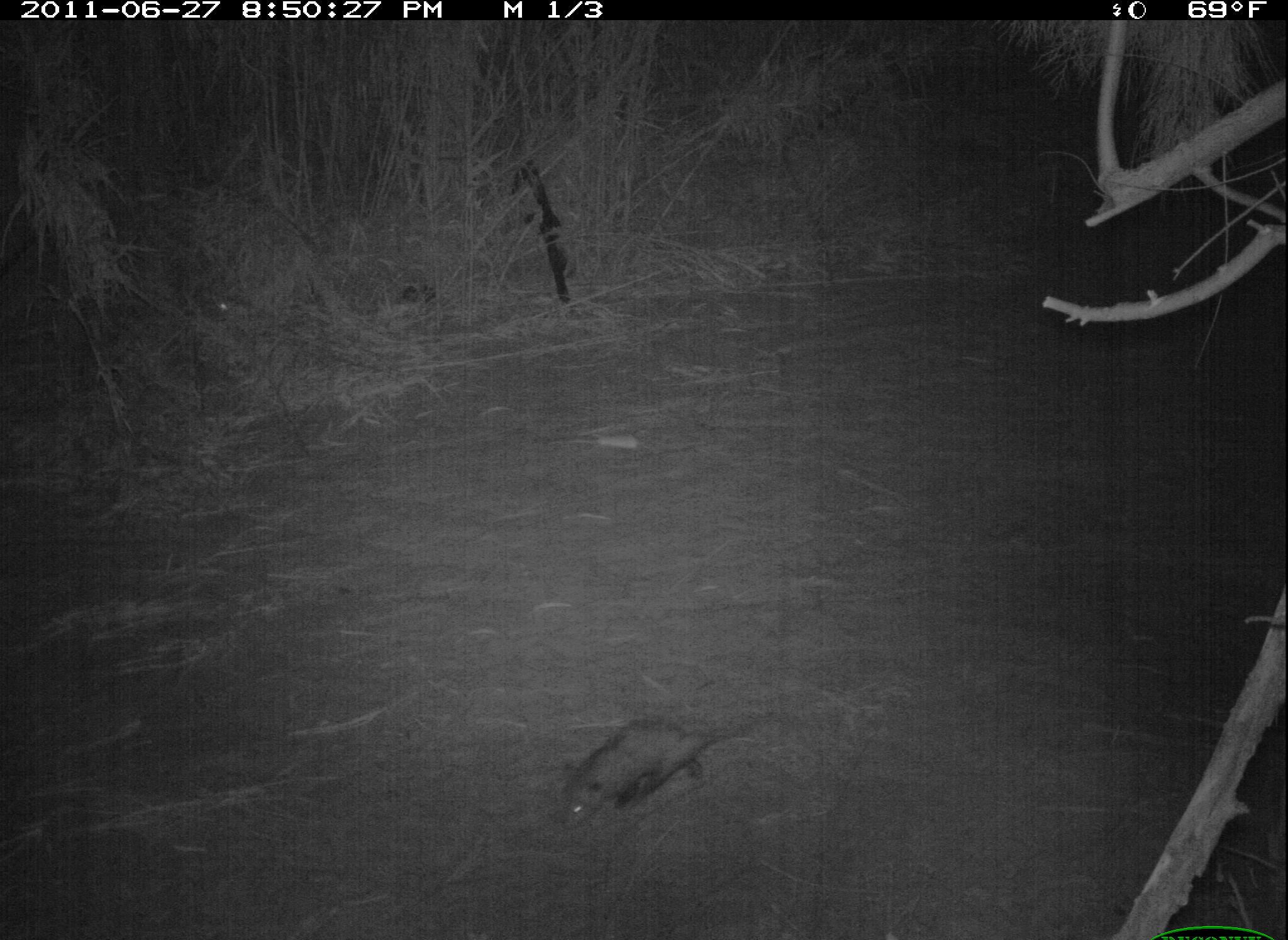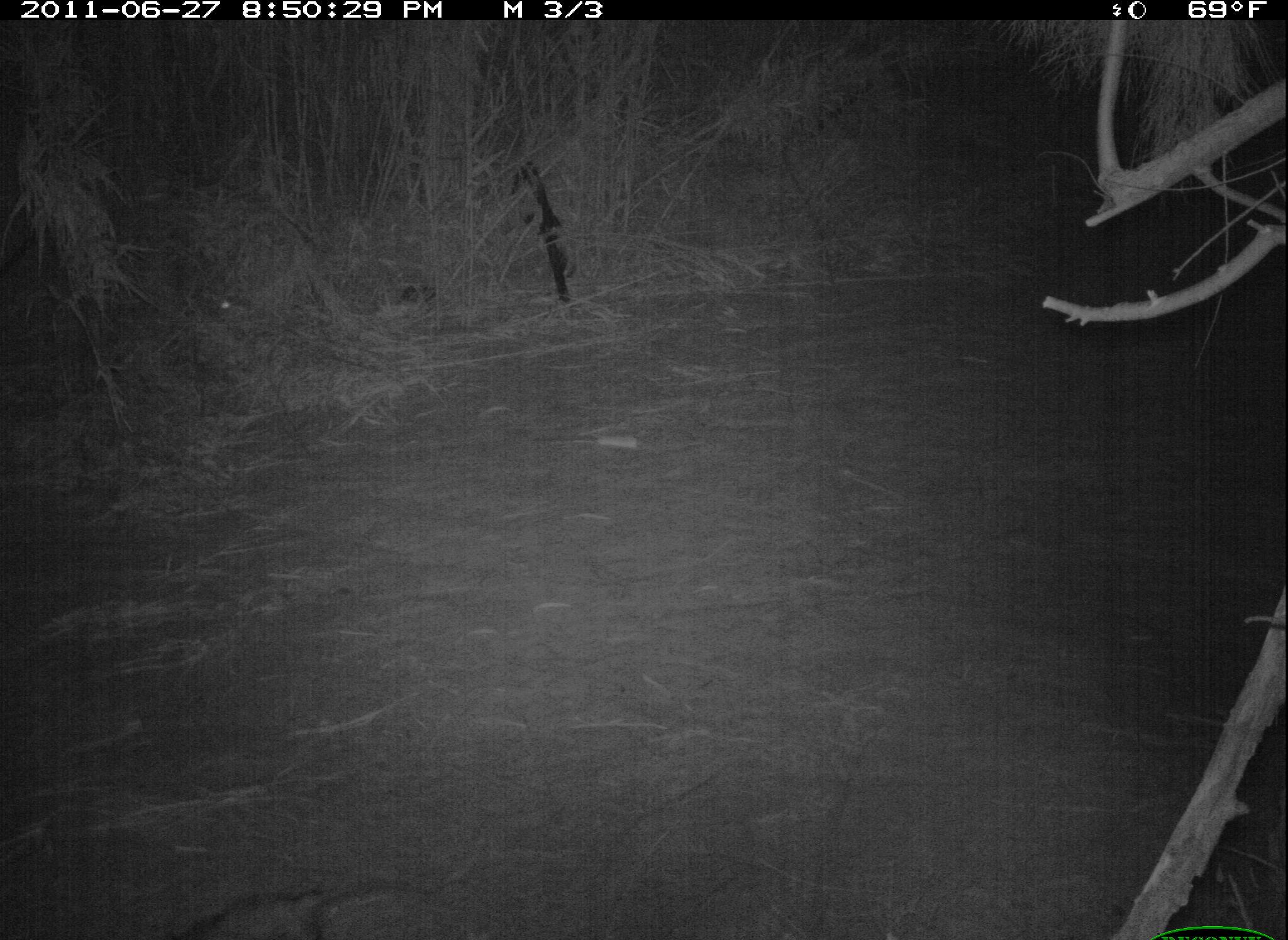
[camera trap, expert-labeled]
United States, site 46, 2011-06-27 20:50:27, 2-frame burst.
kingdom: Animalia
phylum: Chordata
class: Mammalia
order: Didelphimorphia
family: Didelphidae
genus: Didelphis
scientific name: Didelphis virginiana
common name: virginia opossum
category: opossum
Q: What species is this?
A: Opossum (virginia opossum) (Didelphis virginiana).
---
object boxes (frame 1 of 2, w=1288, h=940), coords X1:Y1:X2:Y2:
opossum: 533:701:776:831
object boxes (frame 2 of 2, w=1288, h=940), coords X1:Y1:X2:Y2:
opossum: 156:871:412:940